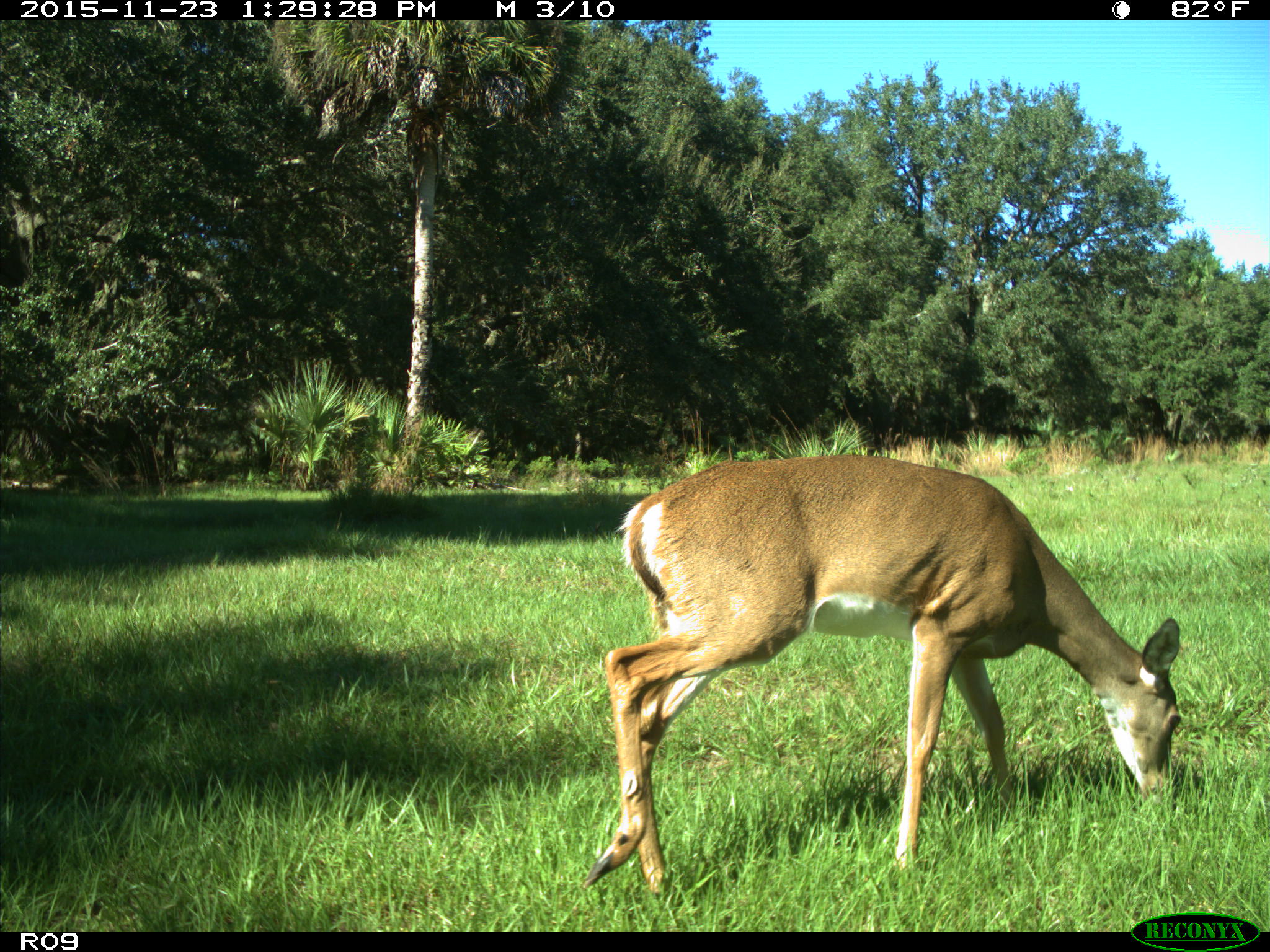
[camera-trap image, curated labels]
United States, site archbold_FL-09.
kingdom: Animalia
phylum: Chordata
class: Mammalia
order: Artiodactyla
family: Cervidae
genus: Odocoileus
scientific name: Odocoileus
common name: deer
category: unidentified deer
Unidentified deer (deer) (Odocoileus).